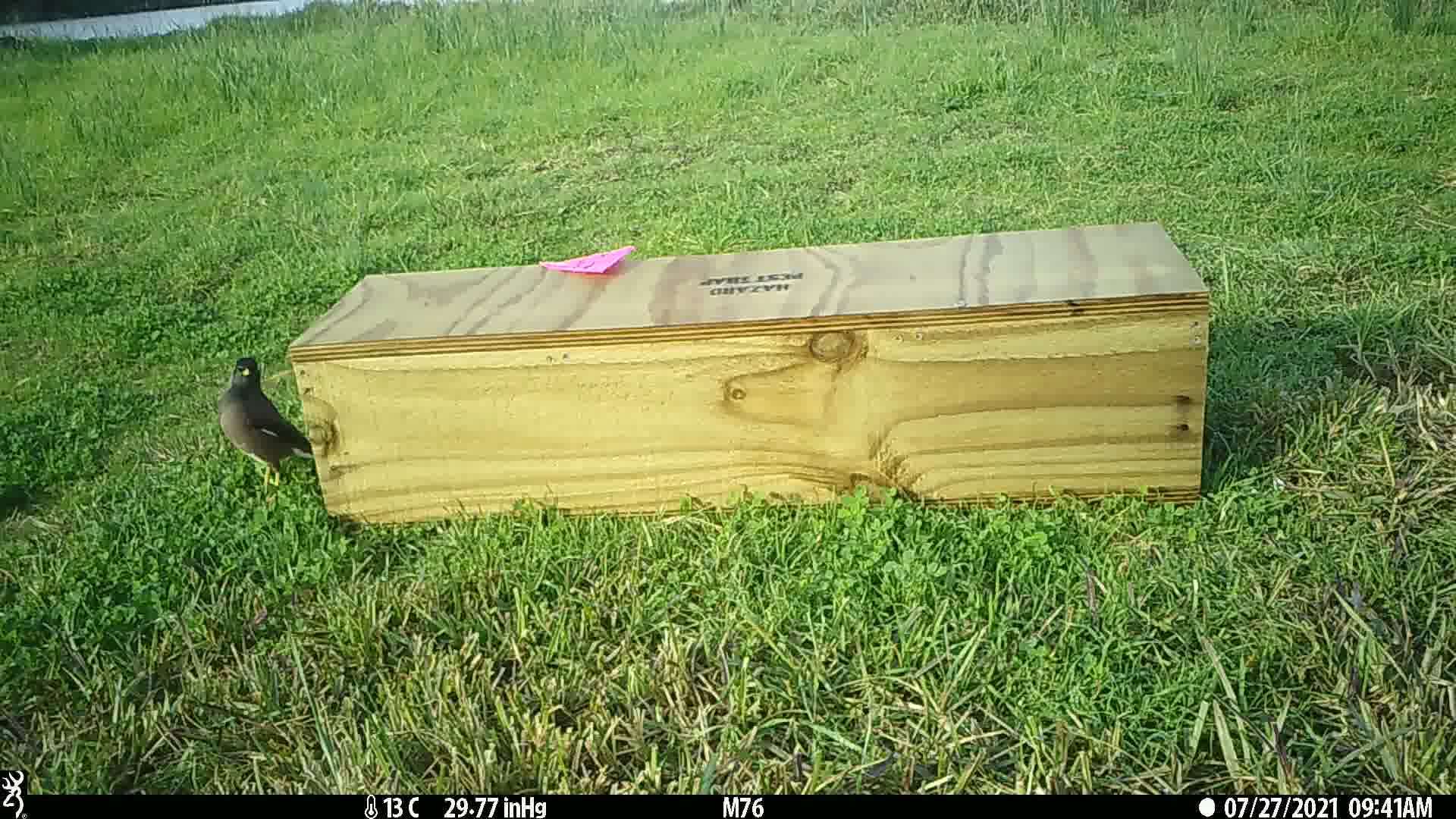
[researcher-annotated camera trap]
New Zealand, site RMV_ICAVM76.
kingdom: Animalia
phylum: Chordata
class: Aves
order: Passeriformes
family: Sturnidae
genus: Acridotheres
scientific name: Acridotheres tristis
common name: common myna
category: myna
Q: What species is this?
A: Myna (common myna) (Acridotheres tristis).